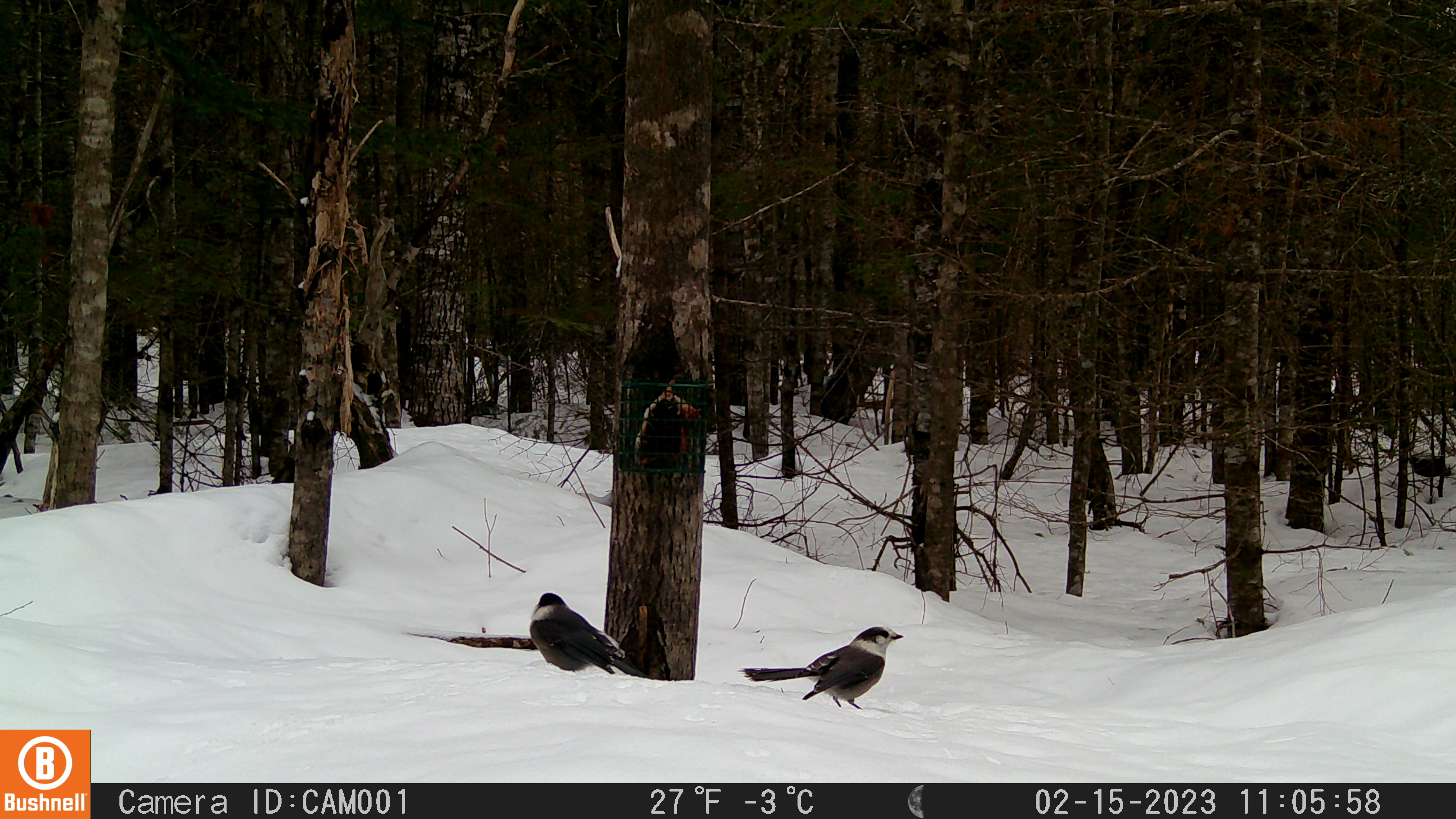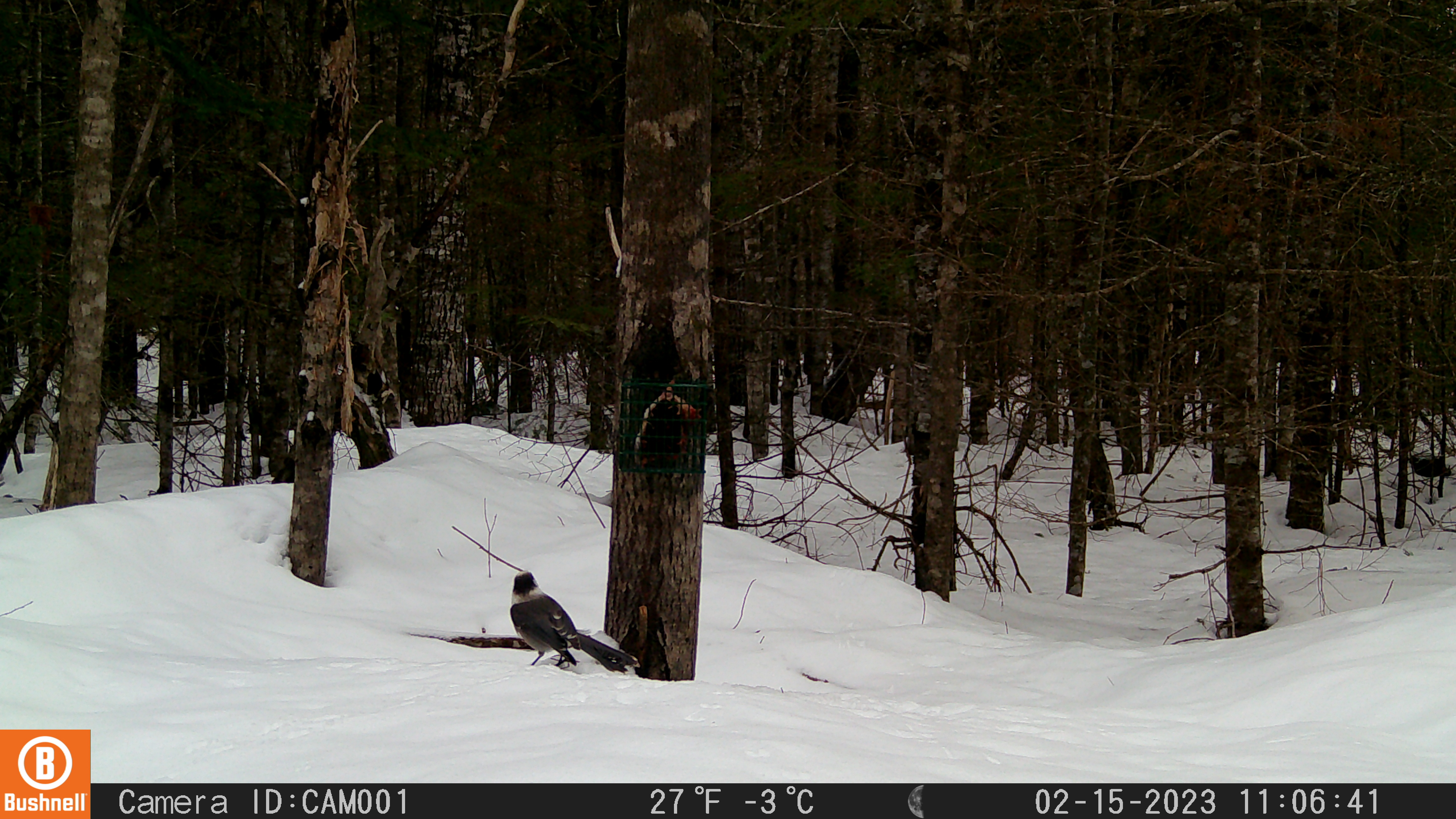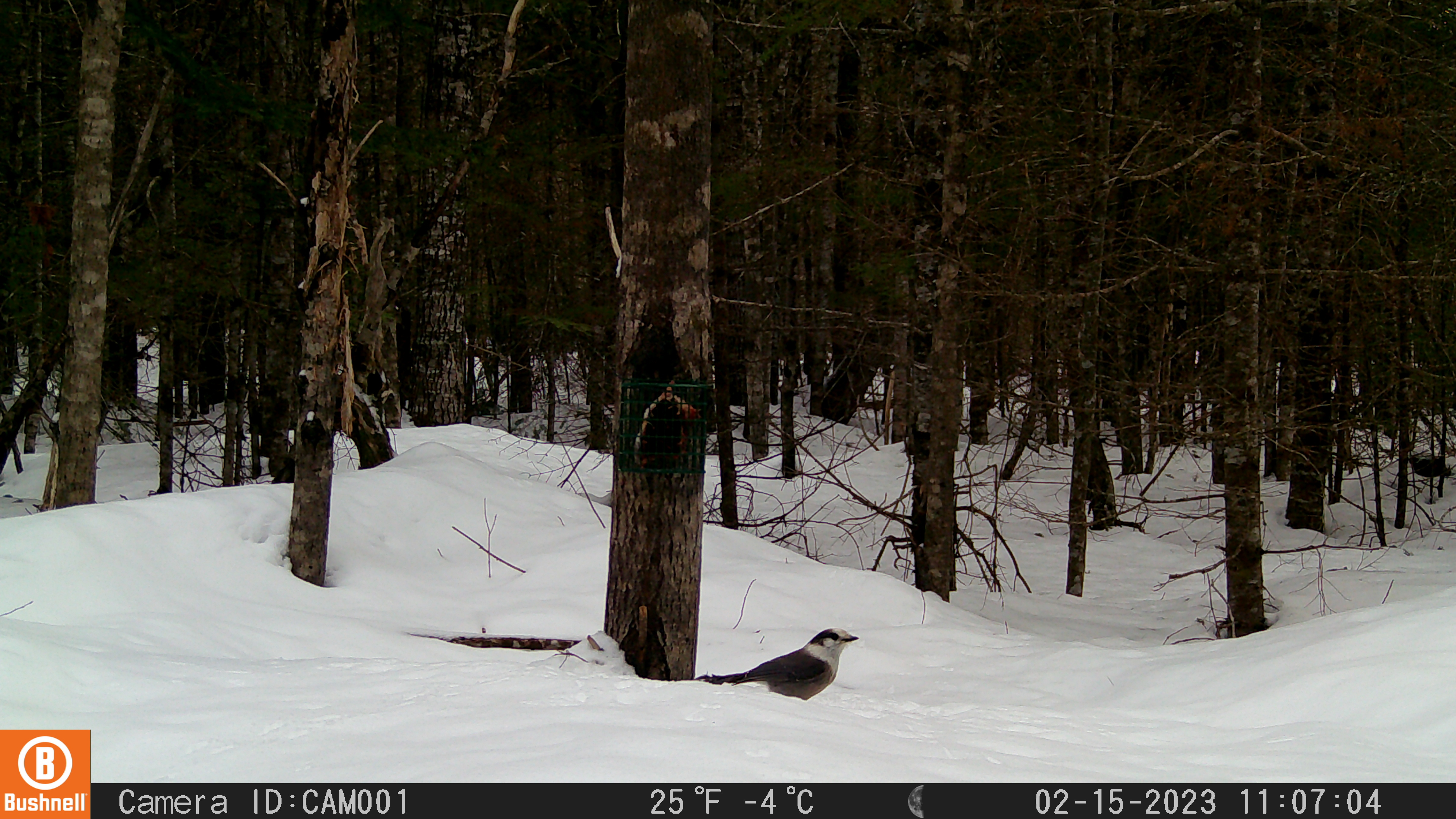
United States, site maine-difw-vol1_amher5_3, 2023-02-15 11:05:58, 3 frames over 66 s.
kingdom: Animalia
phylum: Chordata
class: Aves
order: Passeriformes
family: Corvidae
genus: Perisoreus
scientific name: Perisoreus canadensis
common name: canada jay